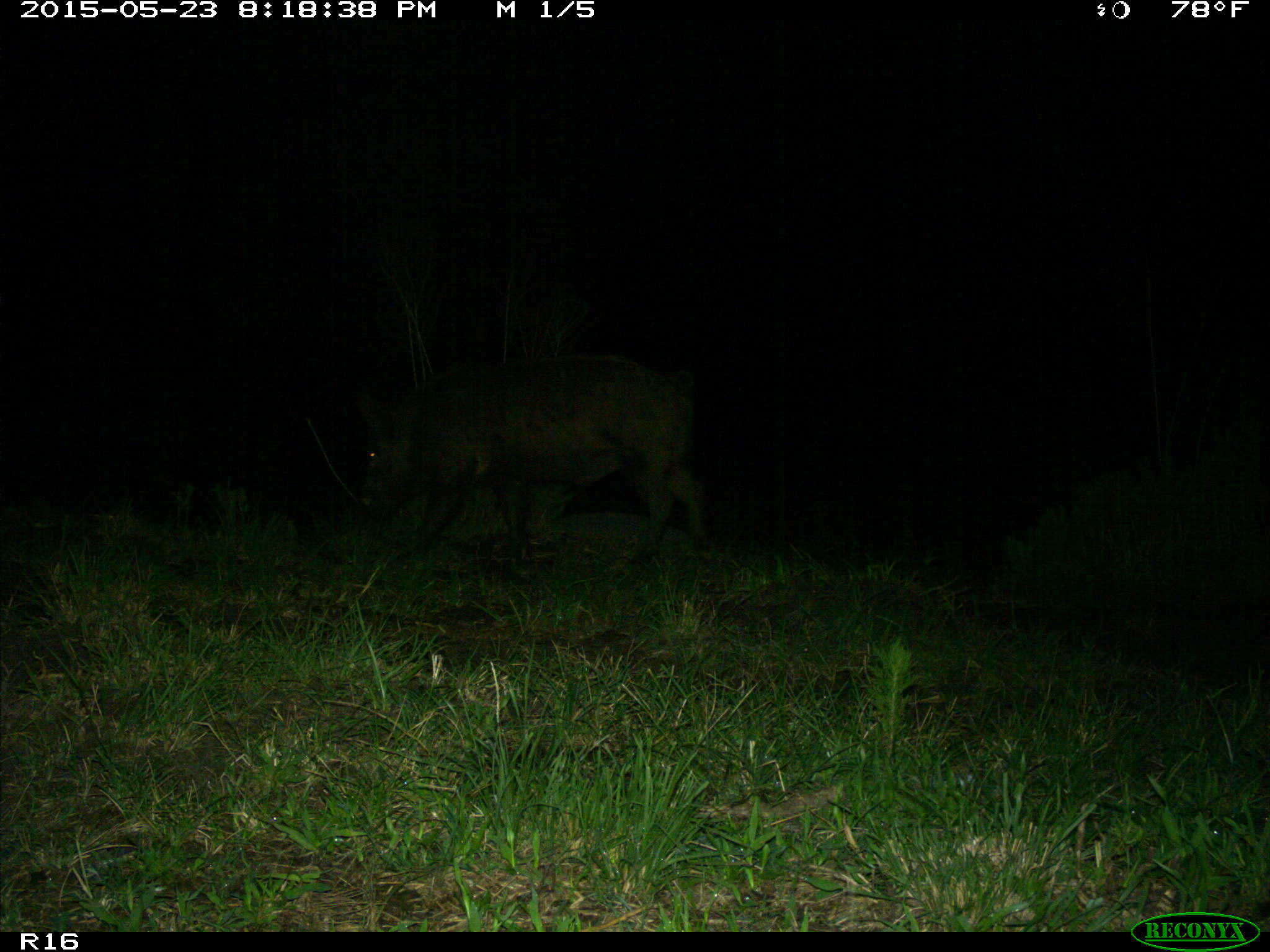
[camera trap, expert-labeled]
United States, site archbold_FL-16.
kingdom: Animalia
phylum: Chordata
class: Mammalia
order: Artiodactyla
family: Suidae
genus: Sus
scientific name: Sus scrofa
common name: wild boar